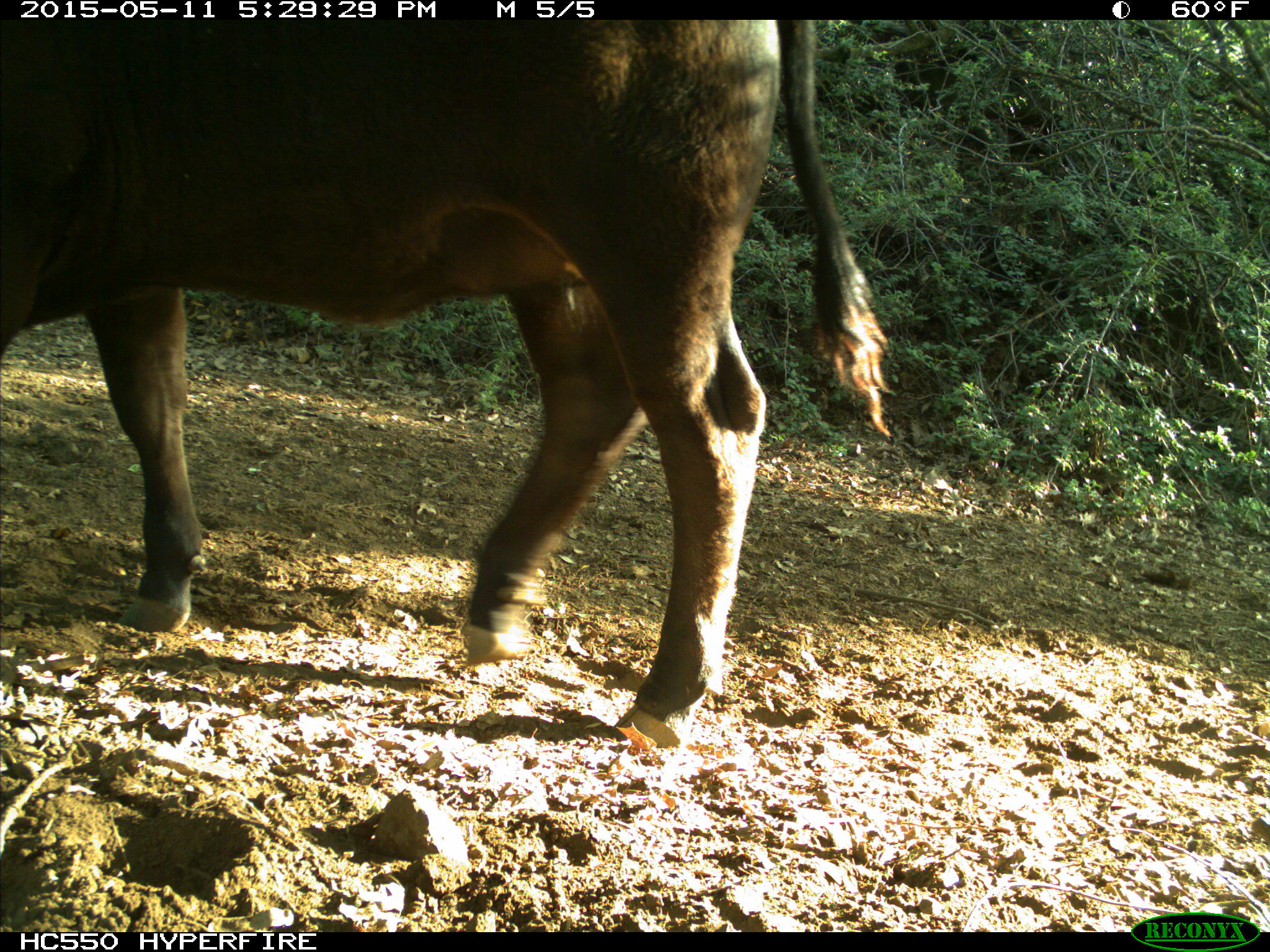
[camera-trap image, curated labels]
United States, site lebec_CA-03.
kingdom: Animalia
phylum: Chordata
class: Mammalia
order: Artiodactyla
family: Bovidae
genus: Bos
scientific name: Bos taurus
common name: domestic cow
Bos taurus (domestic cow).